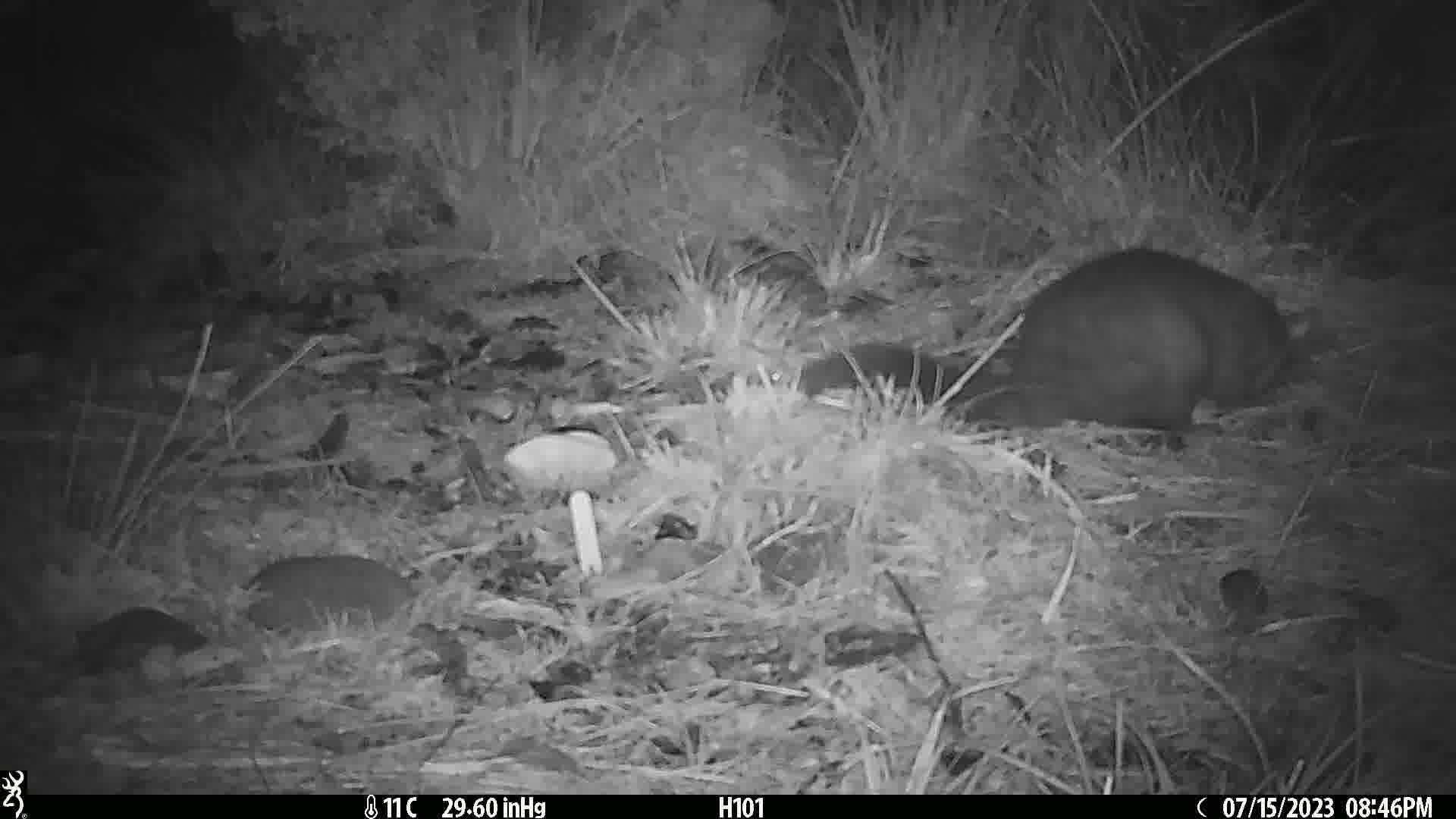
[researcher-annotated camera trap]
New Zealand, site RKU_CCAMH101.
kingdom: Animalia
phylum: Chordata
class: Mammalia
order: Diprotodontia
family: Phalangeridae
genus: Trichosurus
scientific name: Trichosurus vulpecula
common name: common brushtail possum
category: possum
Possum (common brushtail possum) (Trichosurus vulpecula).